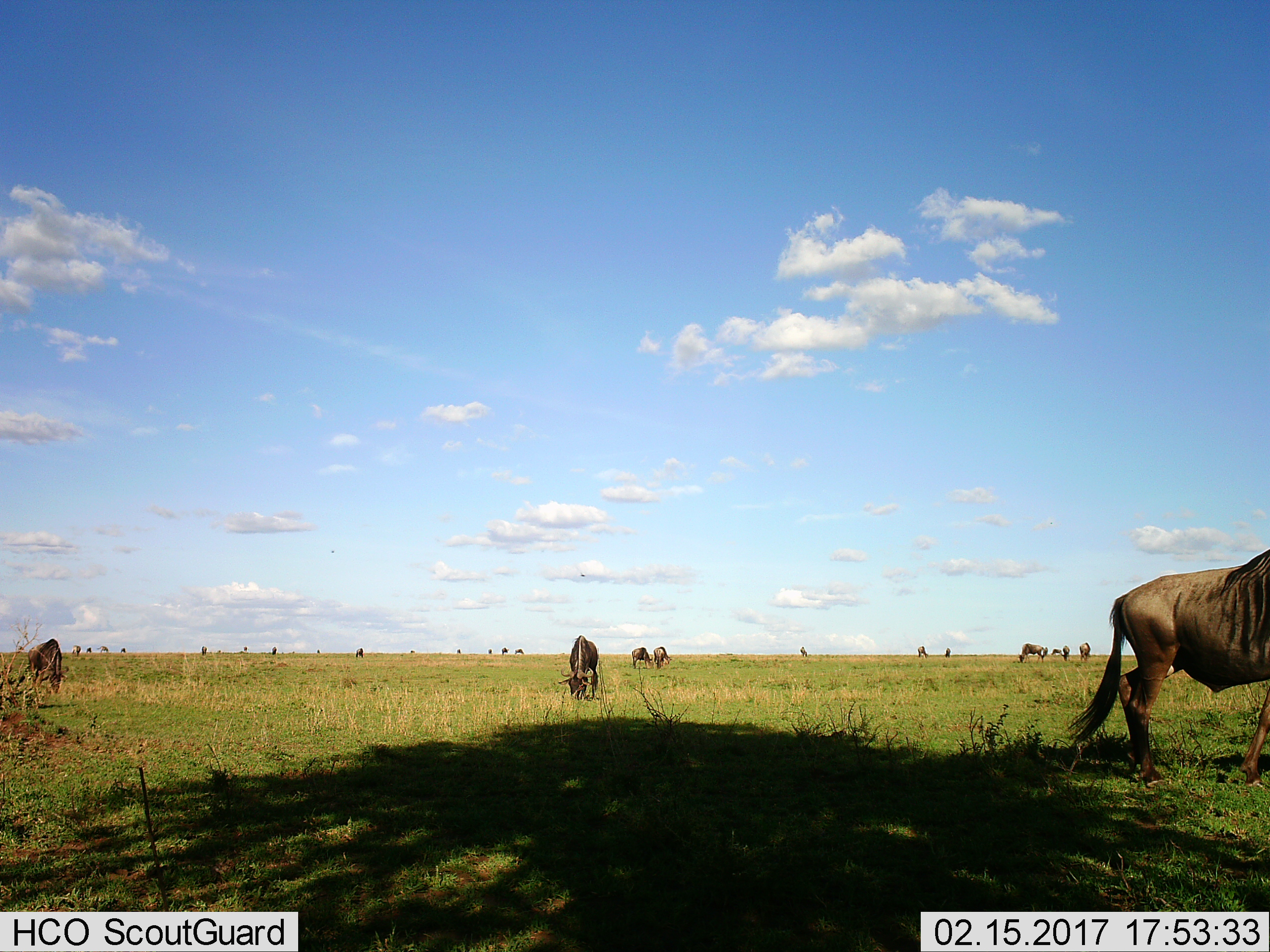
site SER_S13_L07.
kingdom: Animalia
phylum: Chordata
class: Mammalia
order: Artiodactyla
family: Bovidae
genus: Connochaetes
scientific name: Connochaetes taurinus taurinus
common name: blue wildebeest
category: wildebeestblue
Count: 11-50.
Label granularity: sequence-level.